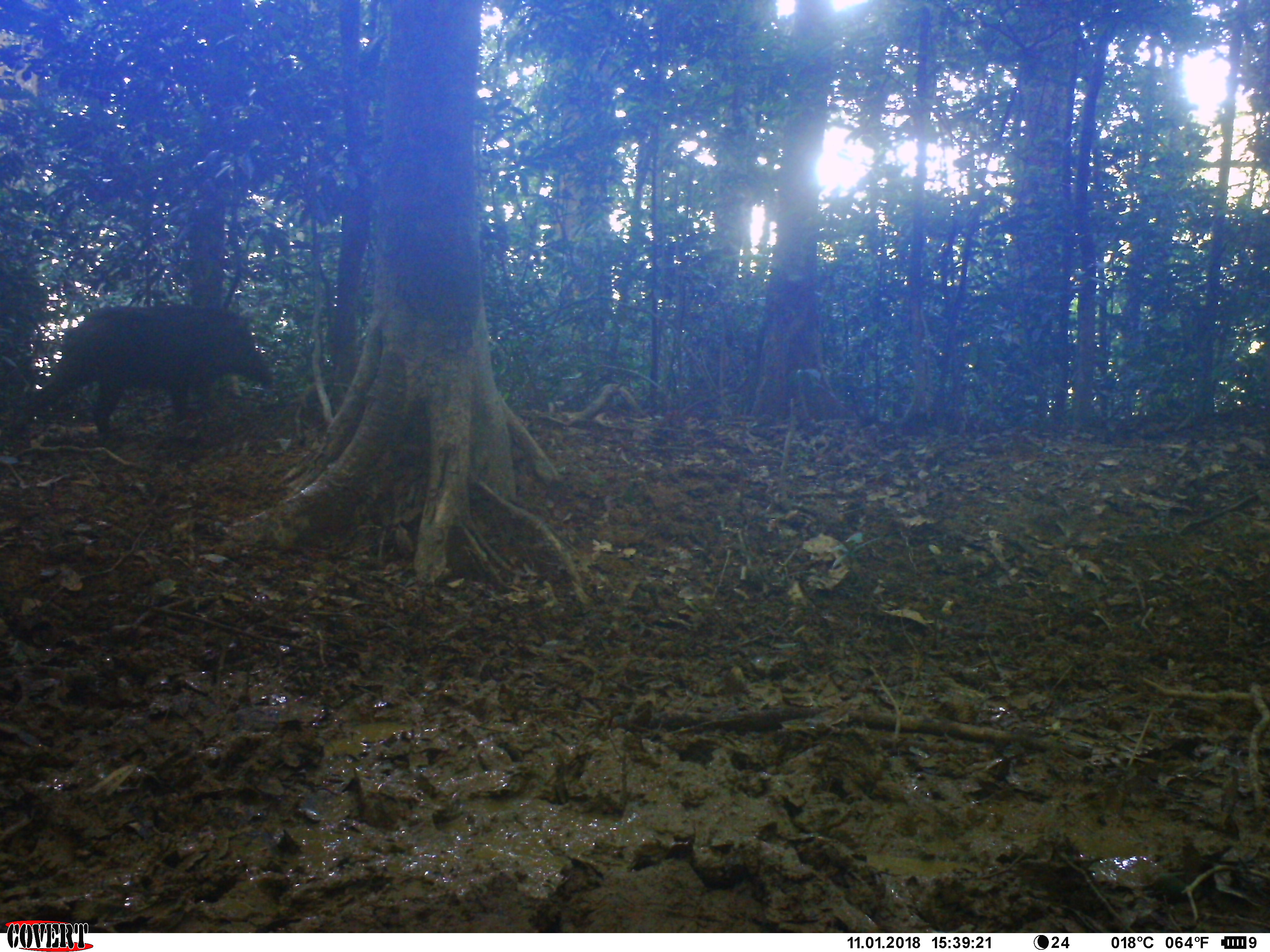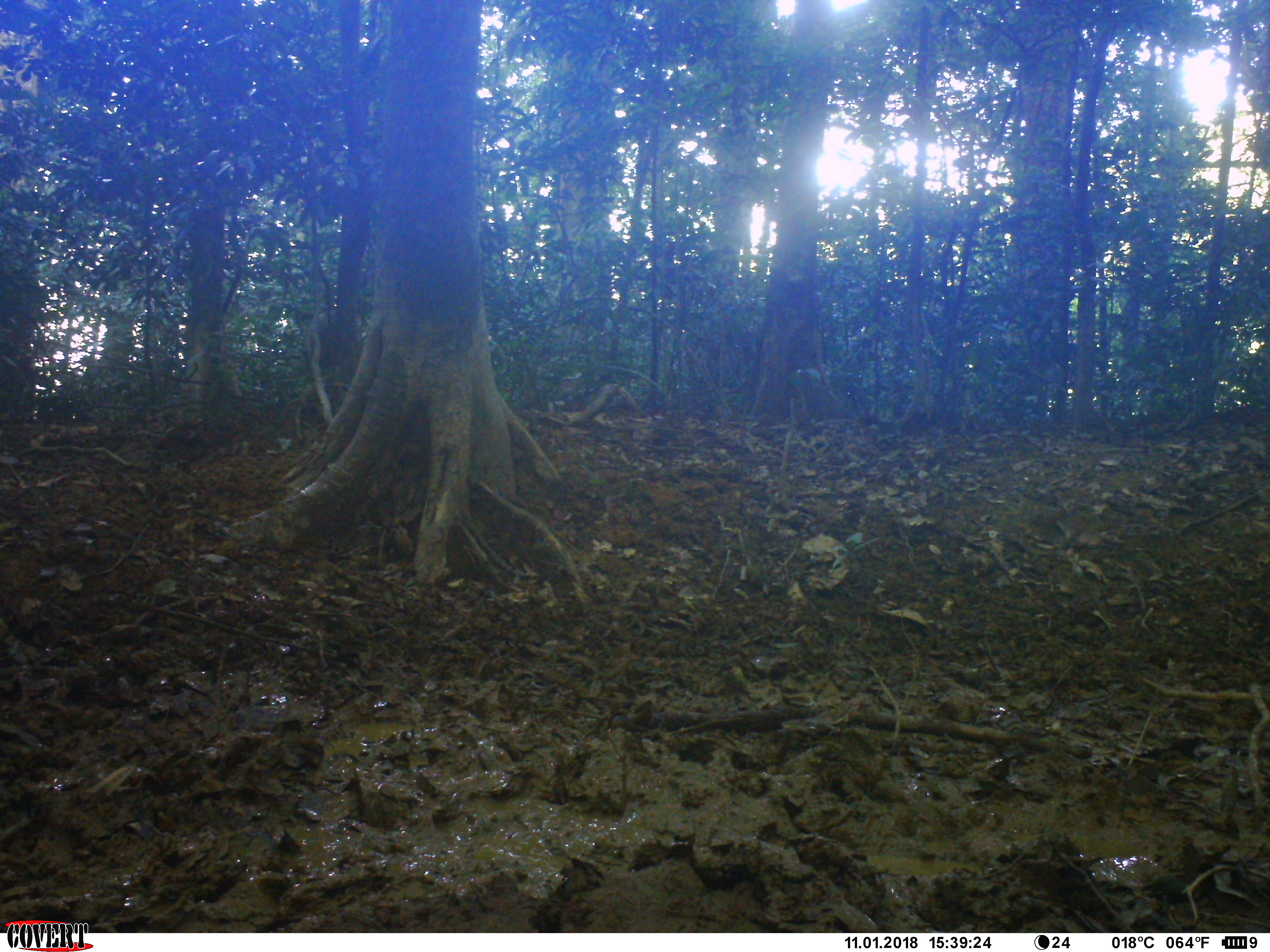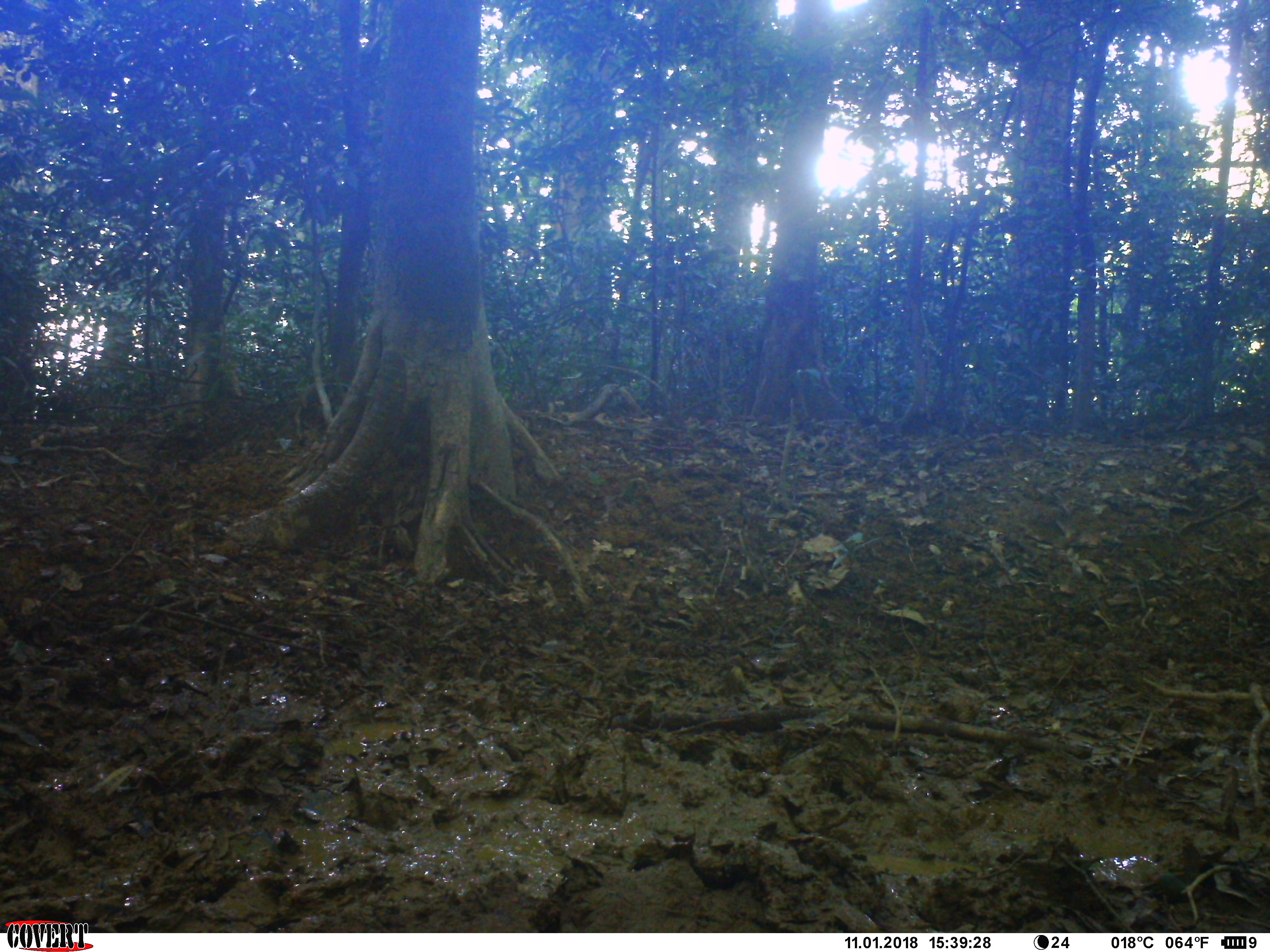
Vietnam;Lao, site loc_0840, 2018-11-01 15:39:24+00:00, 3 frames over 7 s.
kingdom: Animalia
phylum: Chordata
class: Mammalia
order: Artiodactyla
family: Suidae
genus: Sus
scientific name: Sus scrofa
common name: eurasian wild pig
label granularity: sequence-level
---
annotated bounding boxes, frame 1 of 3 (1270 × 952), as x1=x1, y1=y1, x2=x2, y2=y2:
eurasian wild pig: x1=10, y1=303, x2=274, y2=437